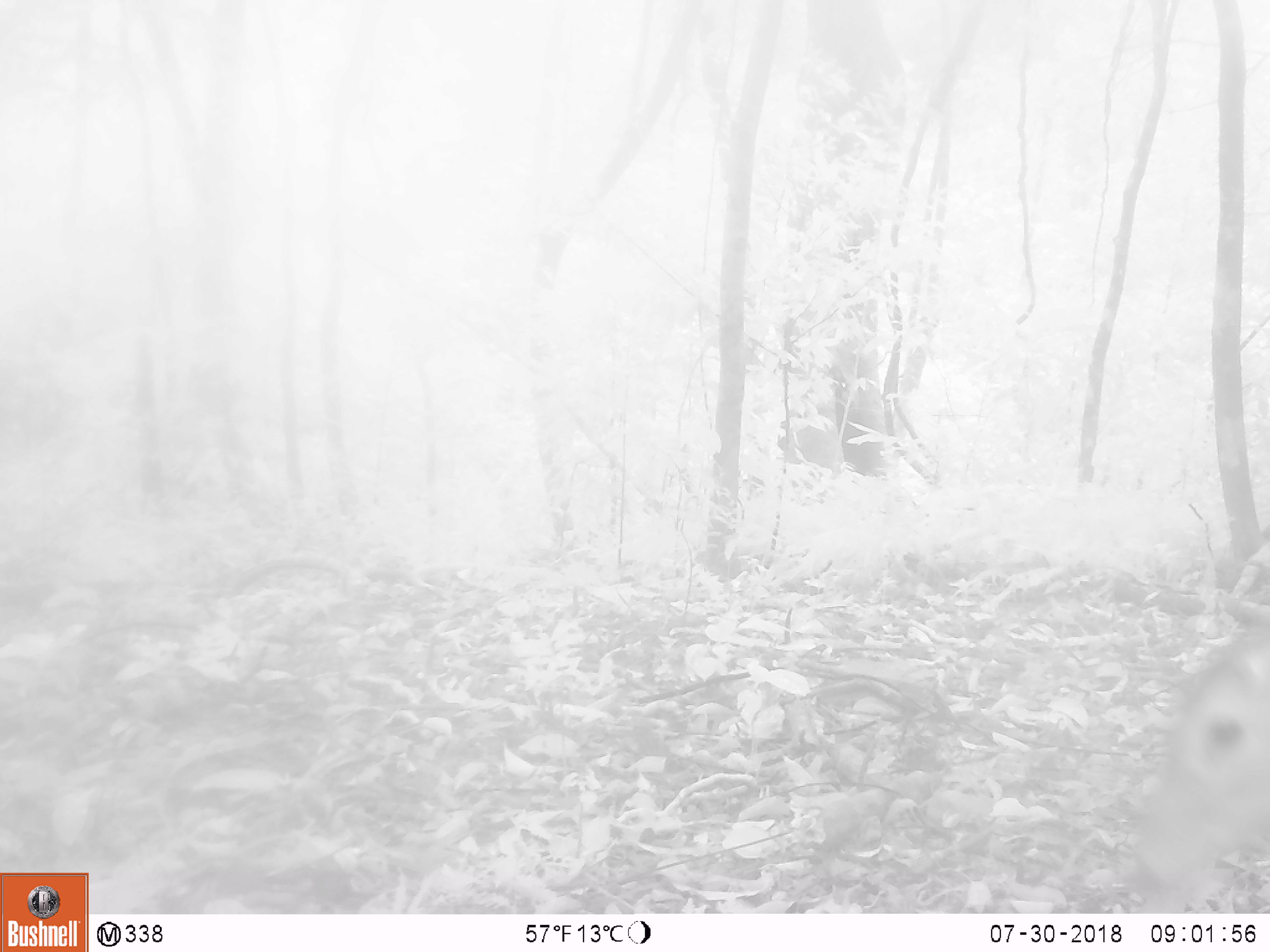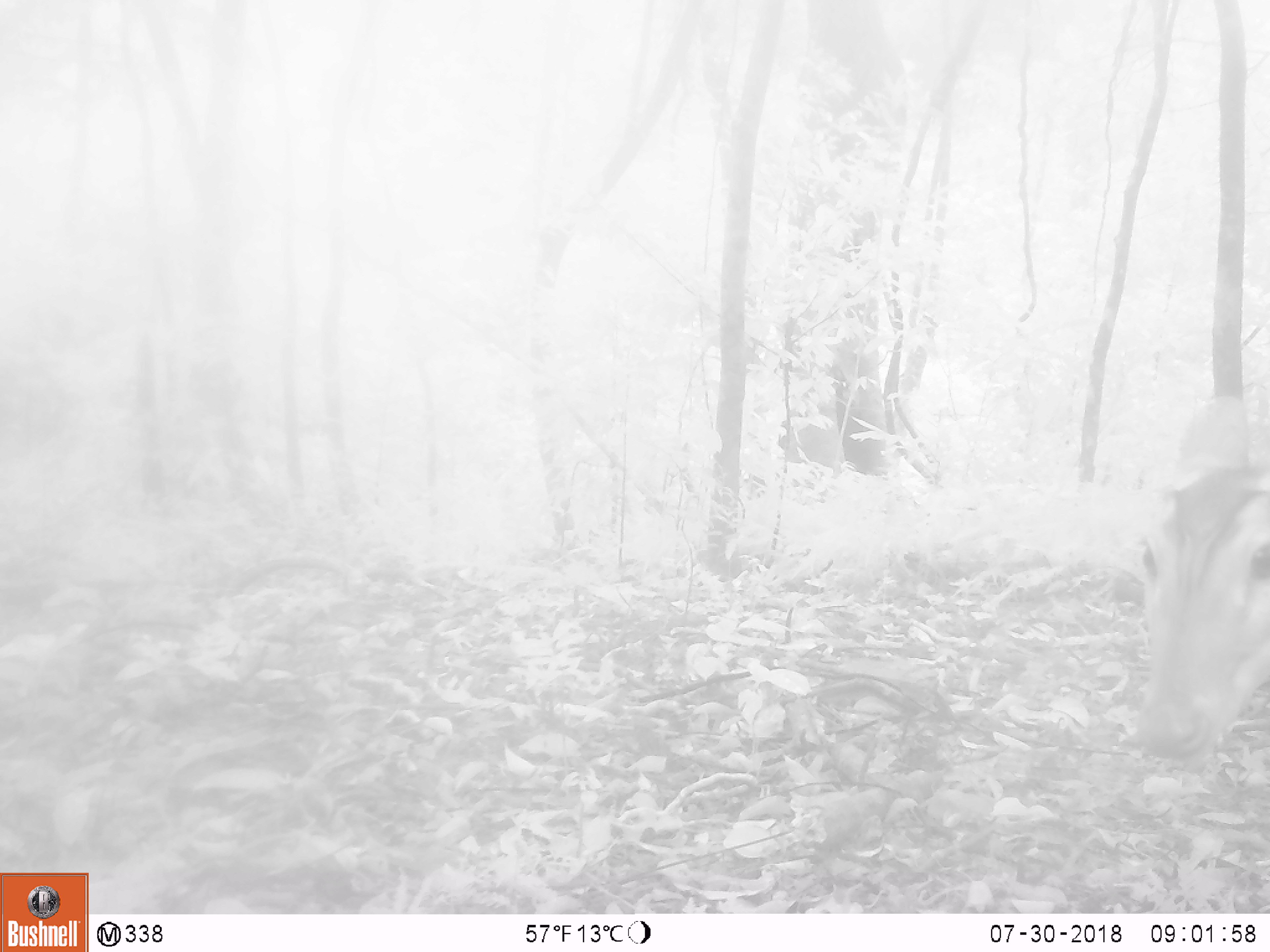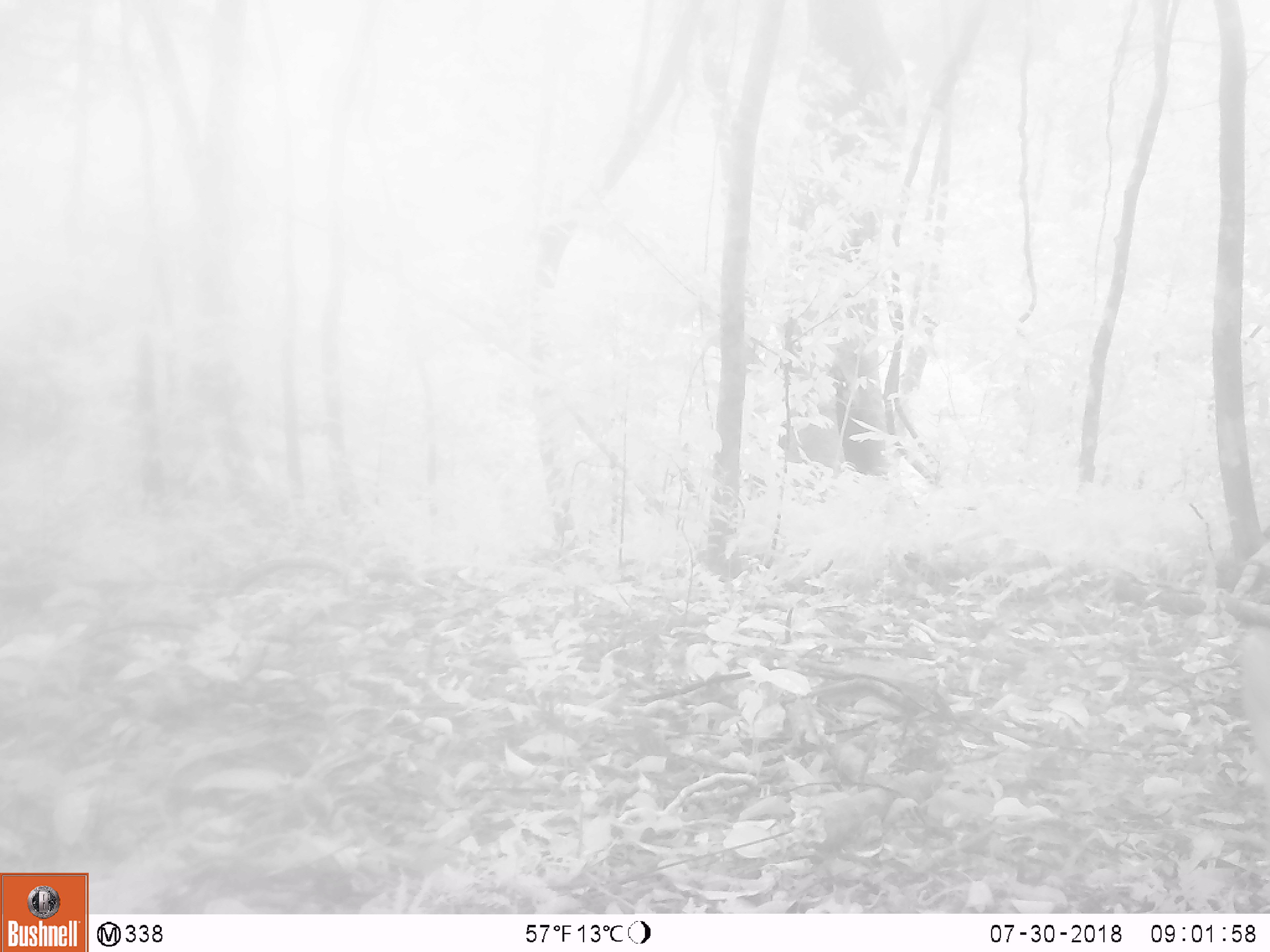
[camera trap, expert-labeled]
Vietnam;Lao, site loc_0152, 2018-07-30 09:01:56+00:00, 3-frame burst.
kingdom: Animalia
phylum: Chordata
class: Mammalia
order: Artiodactyla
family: Cervidae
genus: Muntiacus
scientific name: Muntiacus vuquangensis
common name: large-antlered muntjac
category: large antlered muntjac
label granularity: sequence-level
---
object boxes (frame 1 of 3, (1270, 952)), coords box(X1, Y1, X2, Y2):
large antlered muntjac: box(1132, 583, 1267, 913)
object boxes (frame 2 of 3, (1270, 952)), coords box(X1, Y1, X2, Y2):
large antlered muntjac: box(1130, 399, 1268, 770)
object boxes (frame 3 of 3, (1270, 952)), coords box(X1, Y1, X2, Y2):
large antlered muntjac: box(1238, 627, 1267, 788)